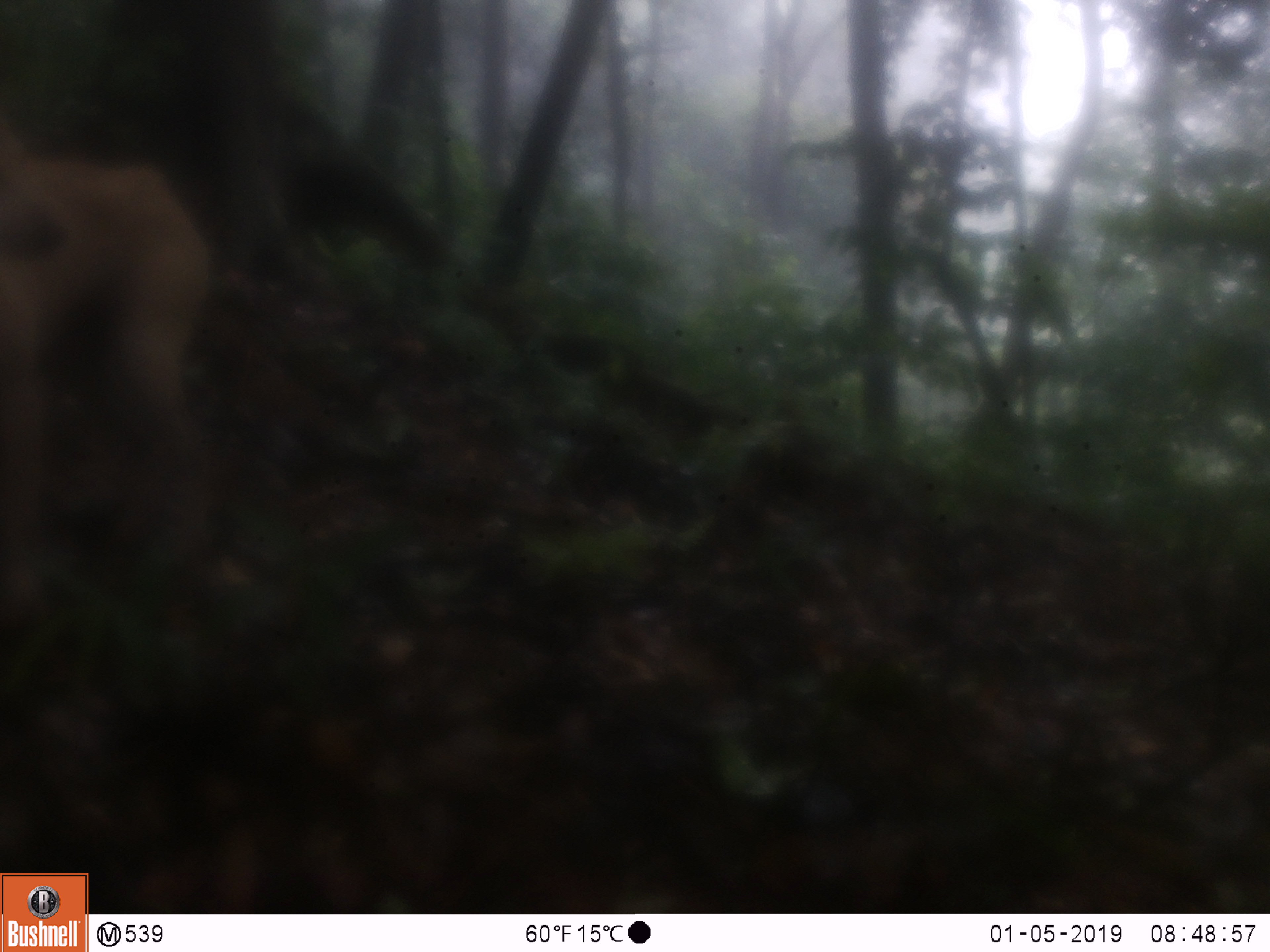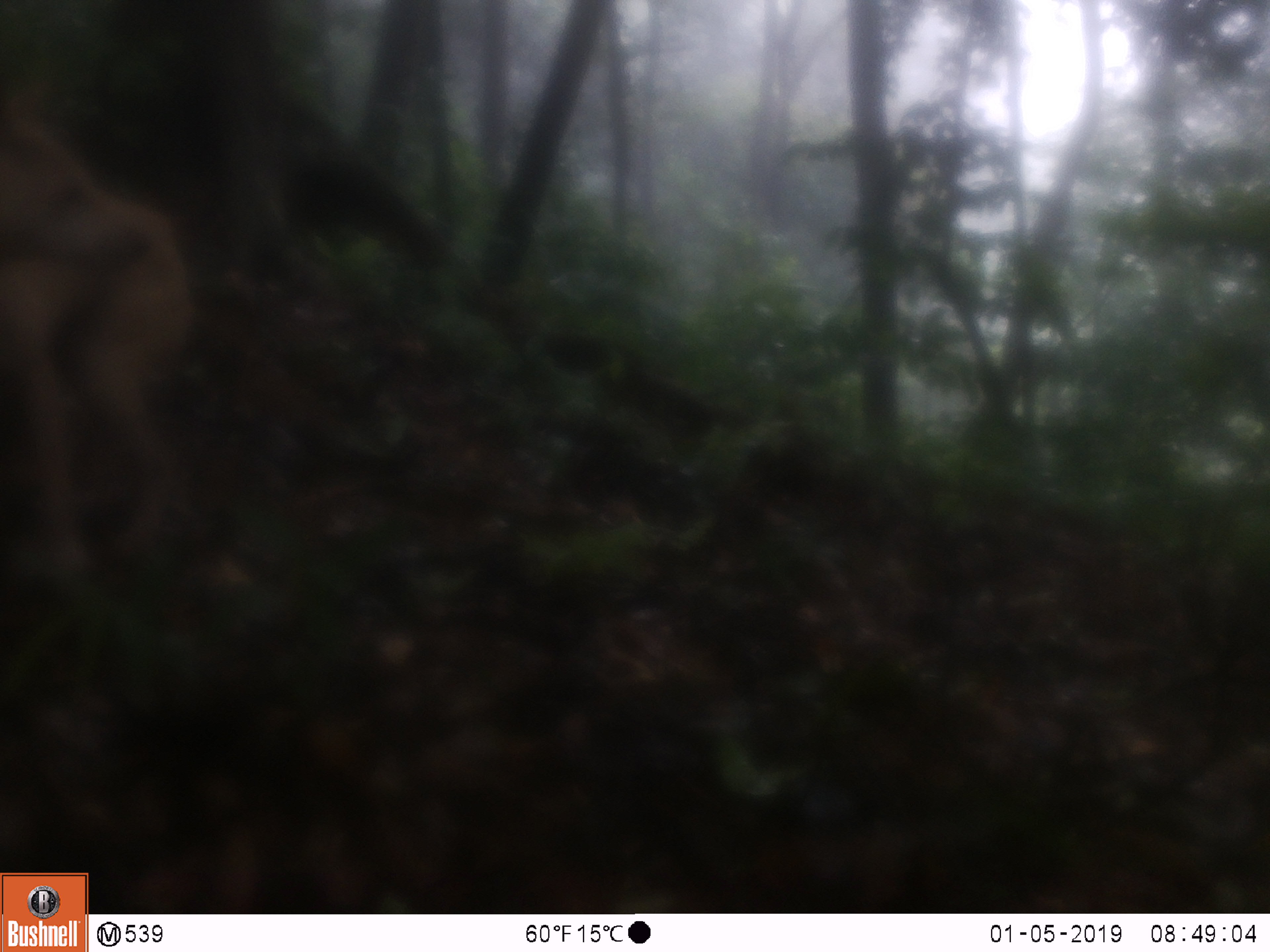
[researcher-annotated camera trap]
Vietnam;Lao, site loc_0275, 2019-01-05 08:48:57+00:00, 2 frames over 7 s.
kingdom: Animalia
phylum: Chordata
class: Mammalia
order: Carnivora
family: Canidae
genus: Canis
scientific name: Canis familiaris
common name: domestic dog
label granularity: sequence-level